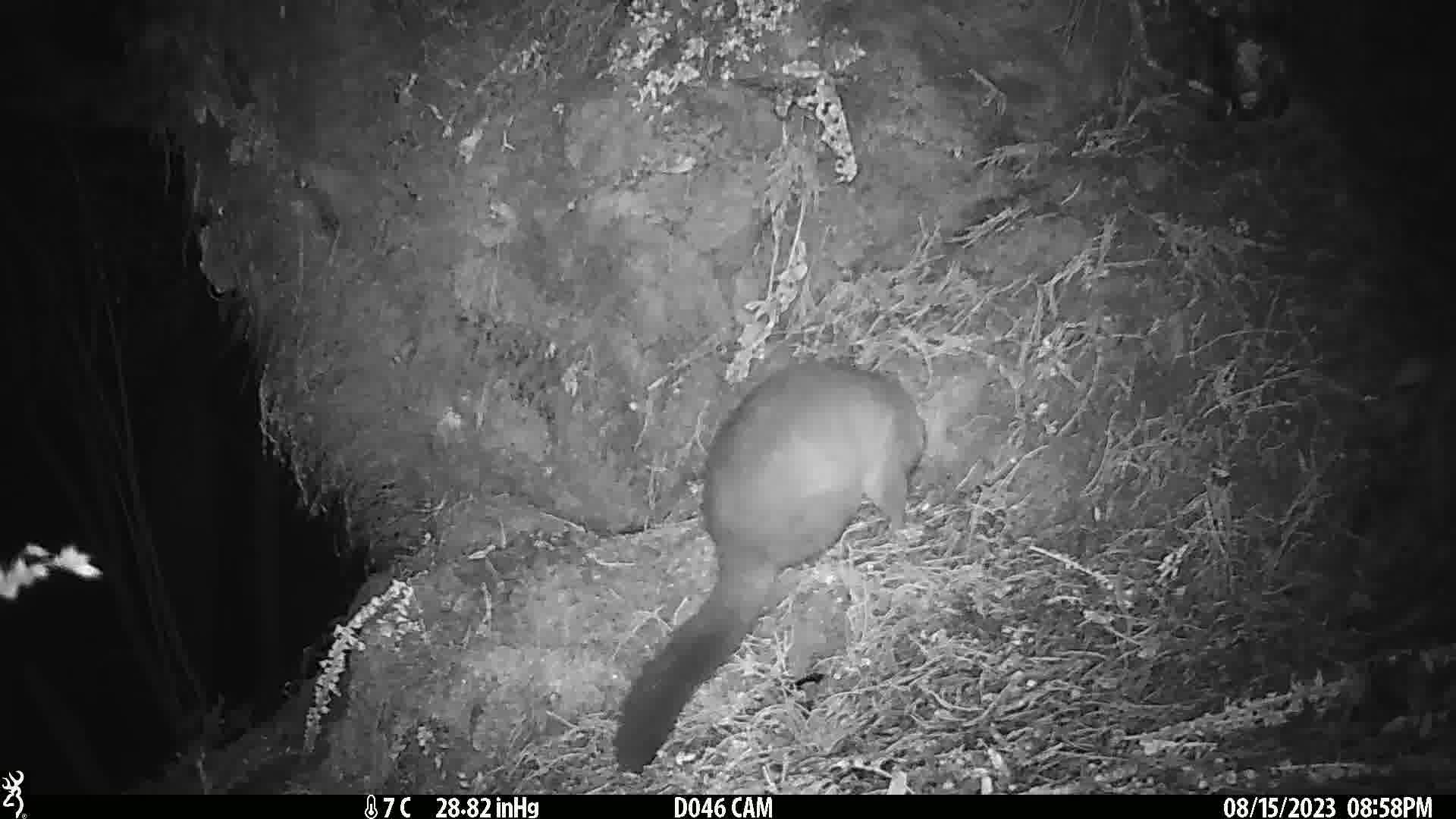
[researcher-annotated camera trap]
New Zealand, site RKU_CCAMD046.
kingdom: Animalia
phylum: Chordata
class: Mammalia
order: Diprotodontia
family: Phalangeridae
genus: Trichosurus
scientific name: Trichosurus vulpecula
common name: common brushtail possum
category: possum